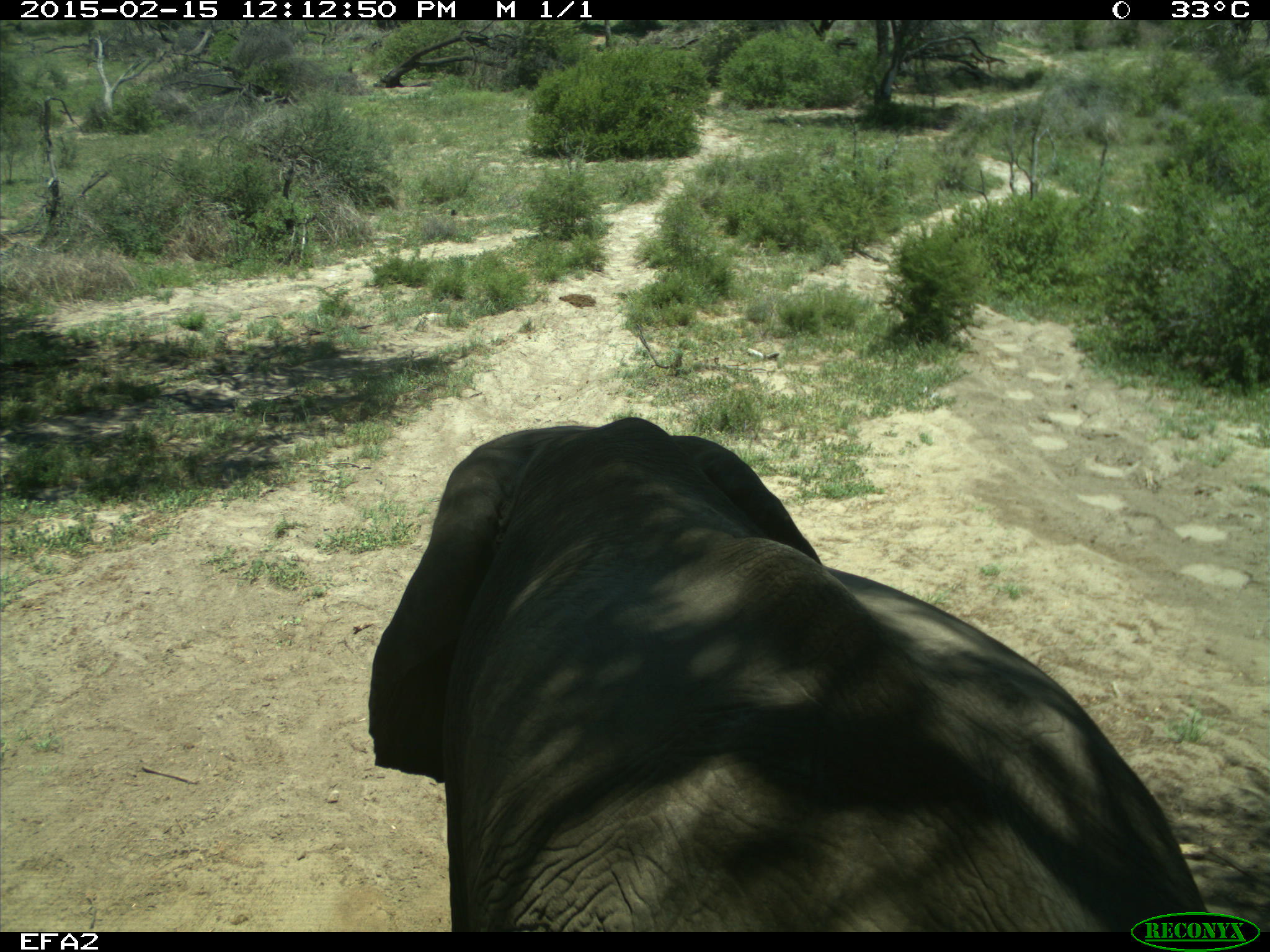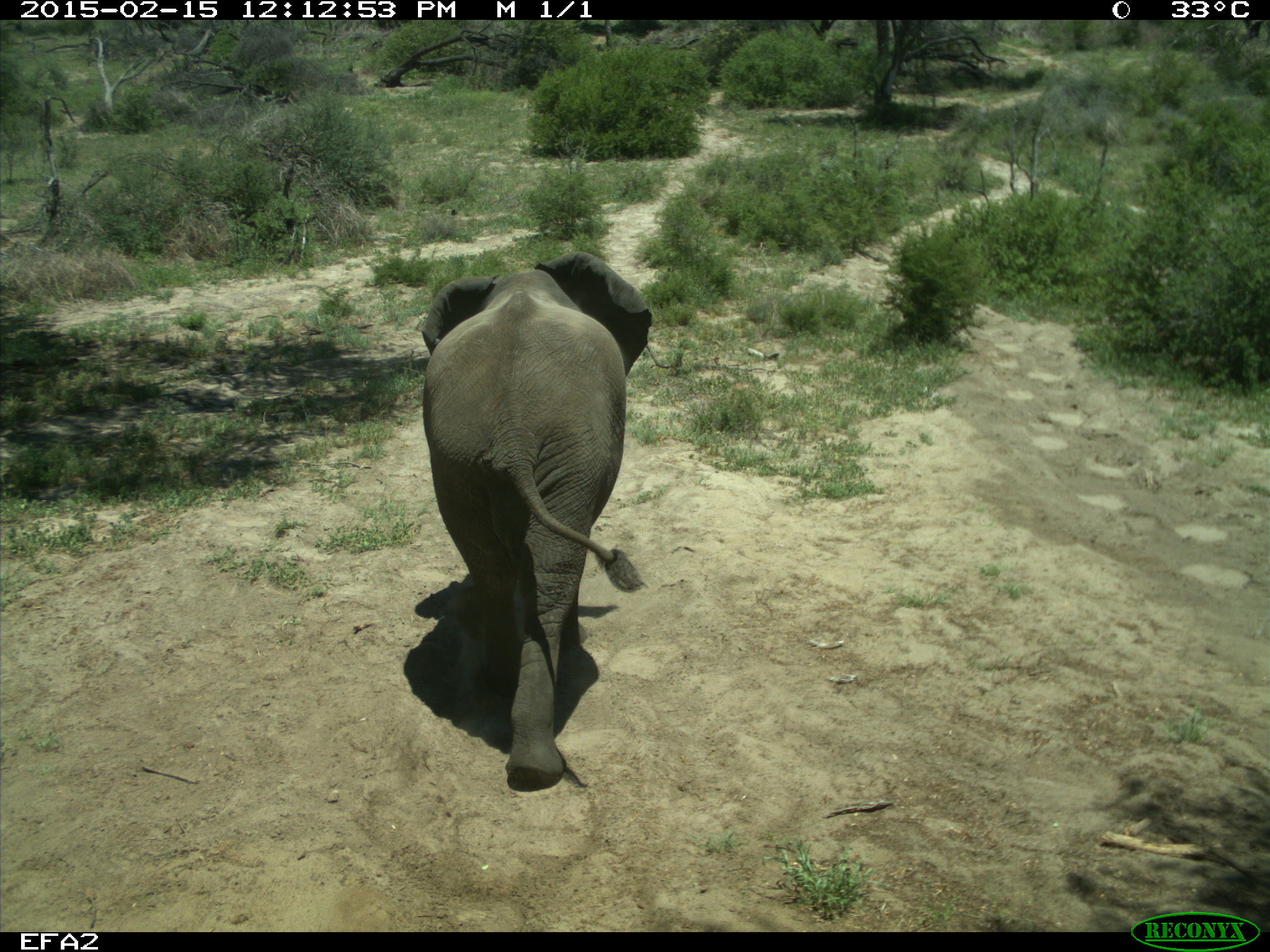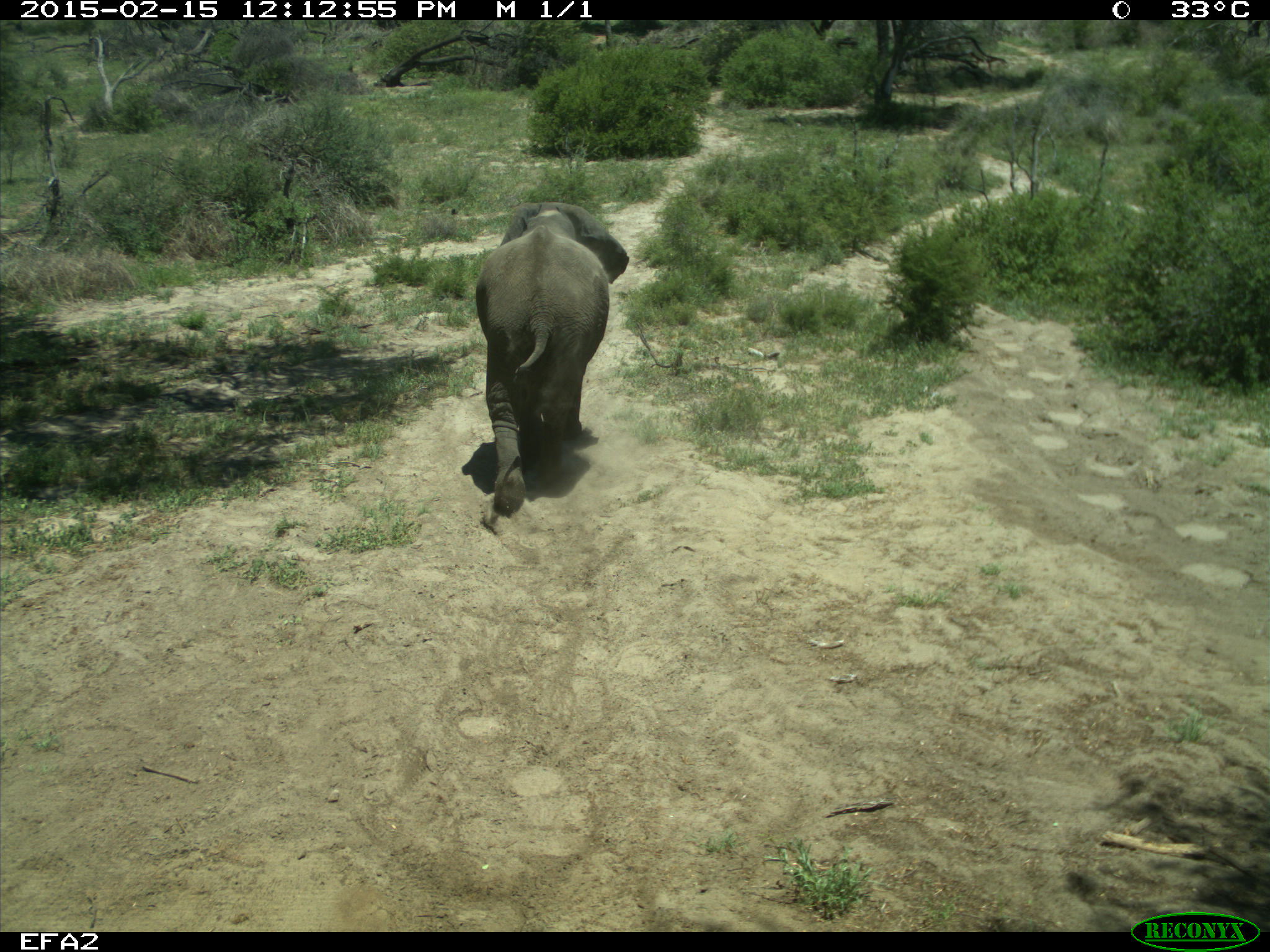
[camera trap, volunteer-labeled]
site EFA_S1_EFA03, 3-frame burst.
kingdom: Animalia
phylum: Chordata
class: Mammalia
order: Proboscidea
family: Elephantidae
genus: Loxodonta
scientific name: Loxodonta africana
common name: african bush elephant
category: elephant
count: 1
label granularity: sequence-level